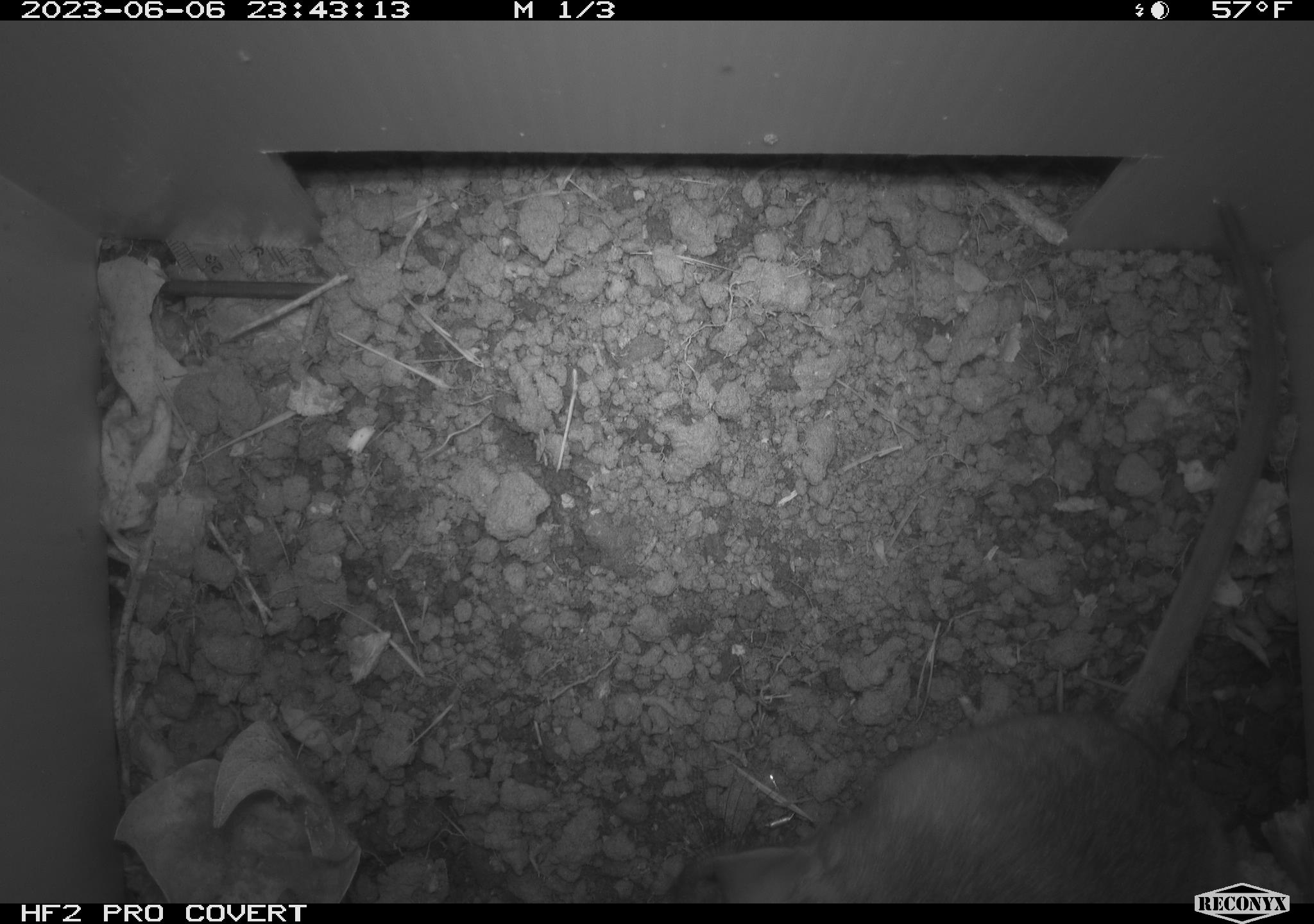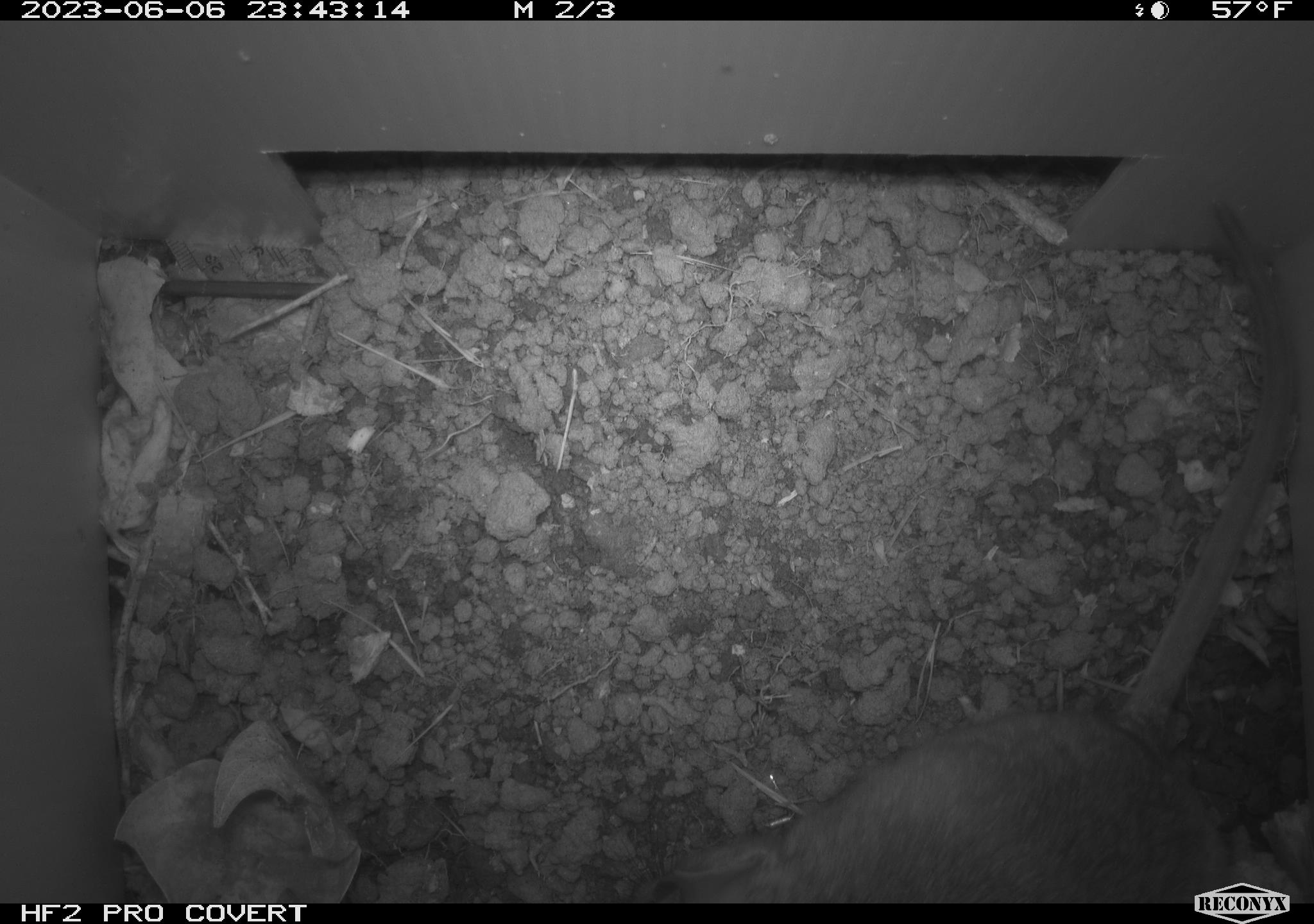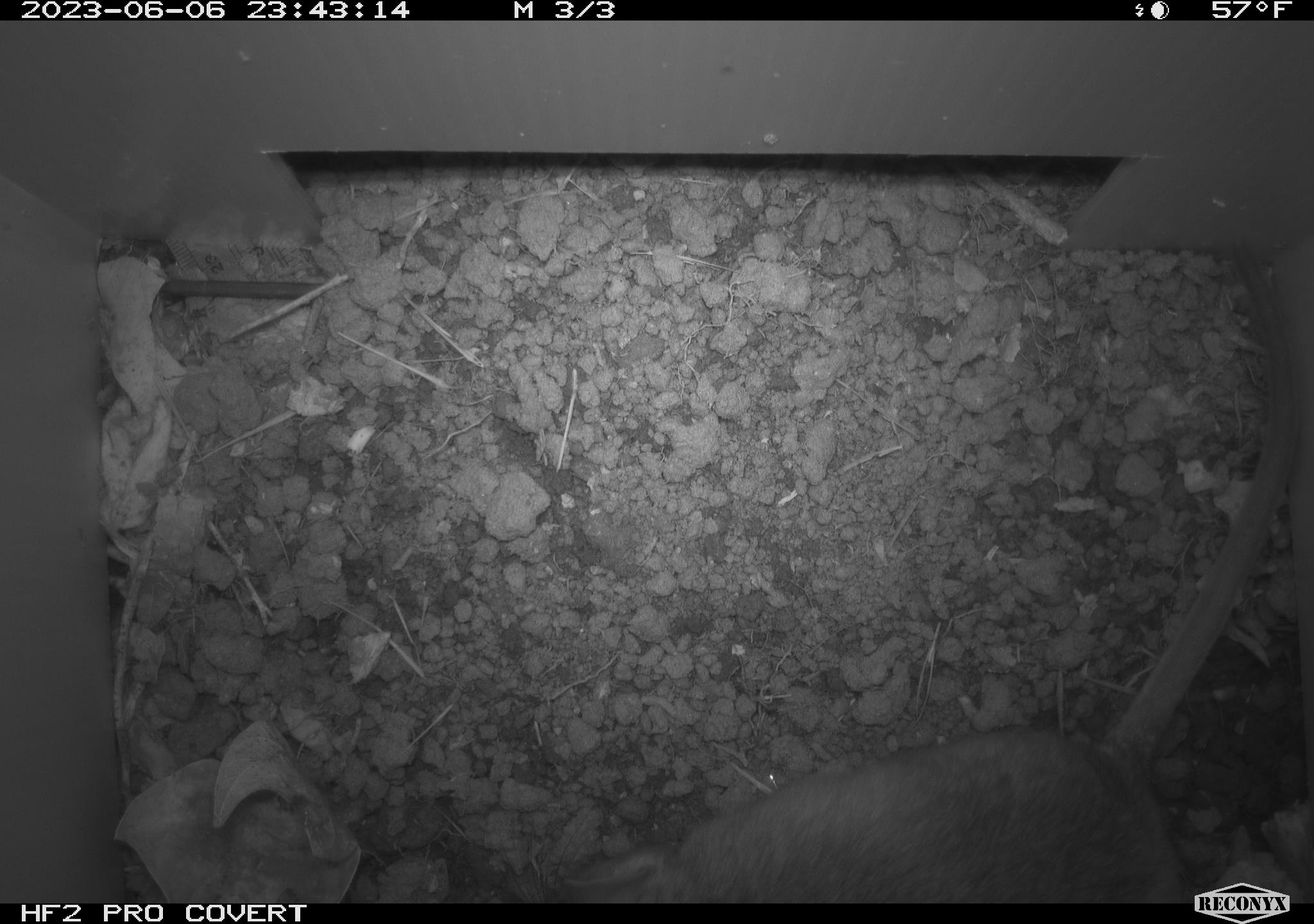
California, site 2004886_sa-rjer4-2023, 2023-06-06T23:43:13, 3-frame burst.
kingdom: Animalia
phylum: Chordata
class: Mammalia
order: Rodentia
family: Cricetidae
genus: Neotoma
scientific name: Neotoma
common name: pack rat or woodrat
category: neotoma species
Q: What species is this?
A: Neotoma species (pack rat or woodrat) (Neotoma).